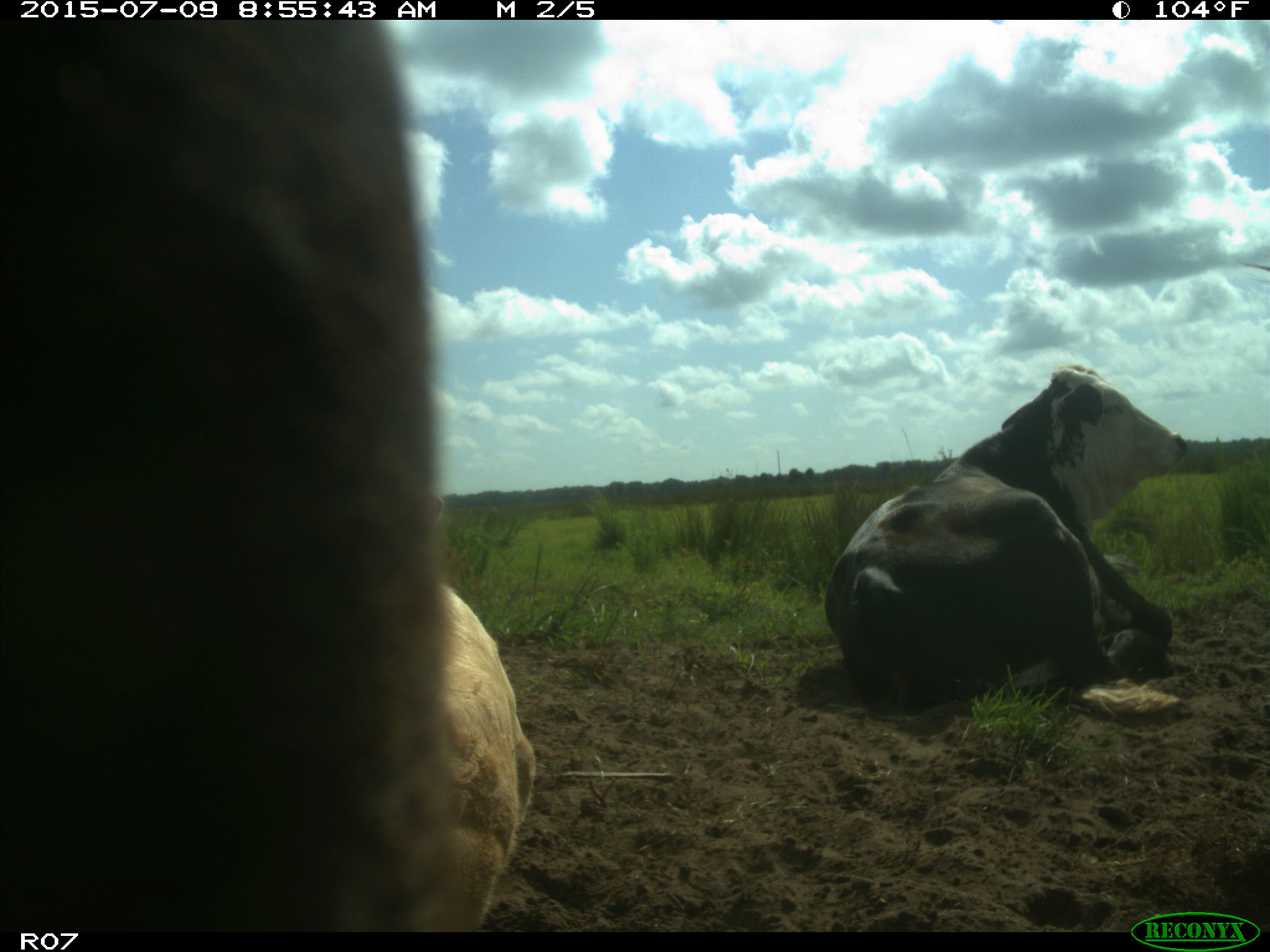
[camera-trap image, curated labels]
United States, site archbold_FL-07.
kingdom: Animalia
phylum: Chordata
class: Mammalia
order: Artiodactyla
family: Bovidae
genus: Bos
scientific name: Bos taurus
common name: domestic cow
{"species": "Bos taurus (domestic cow)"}